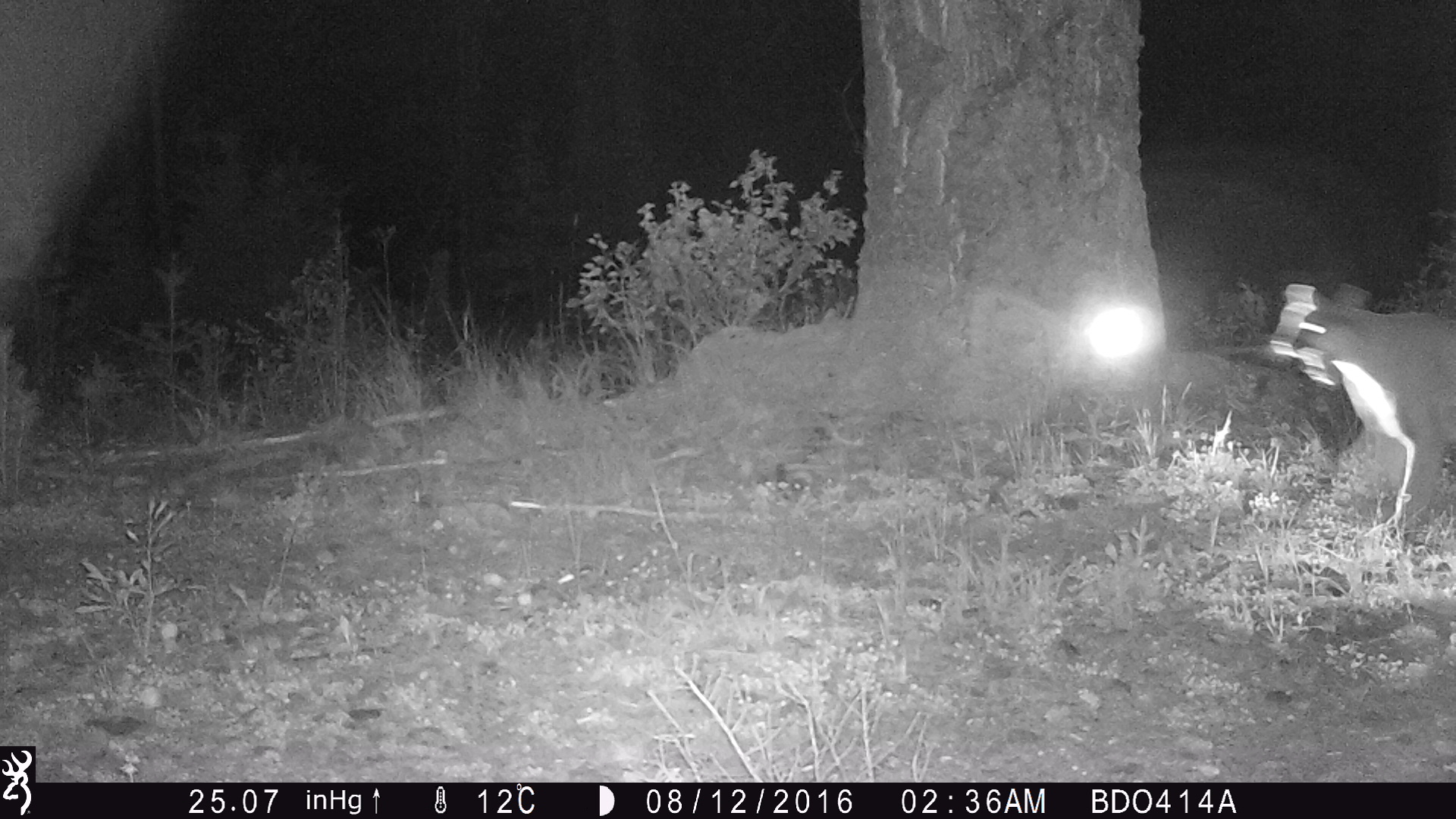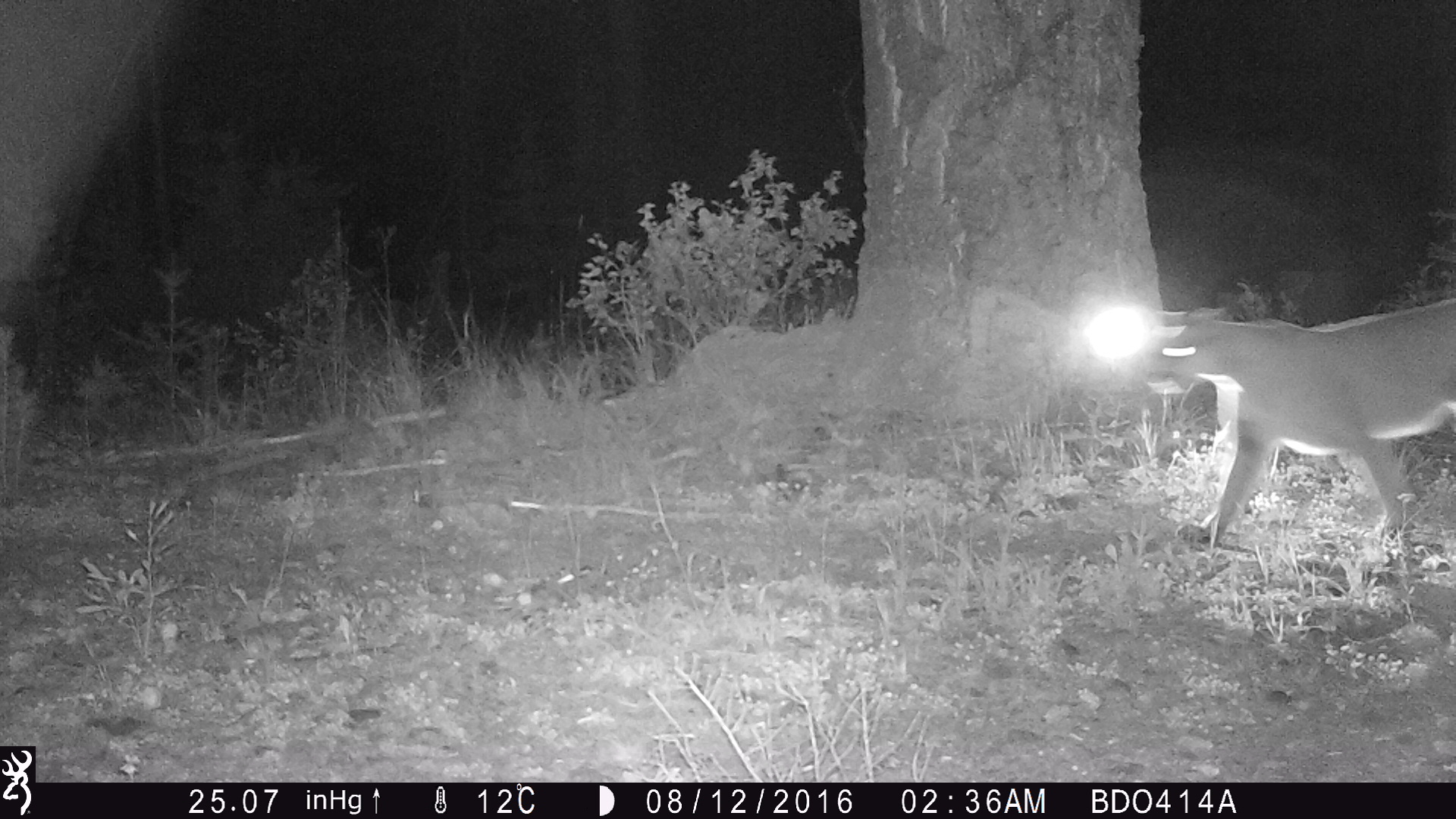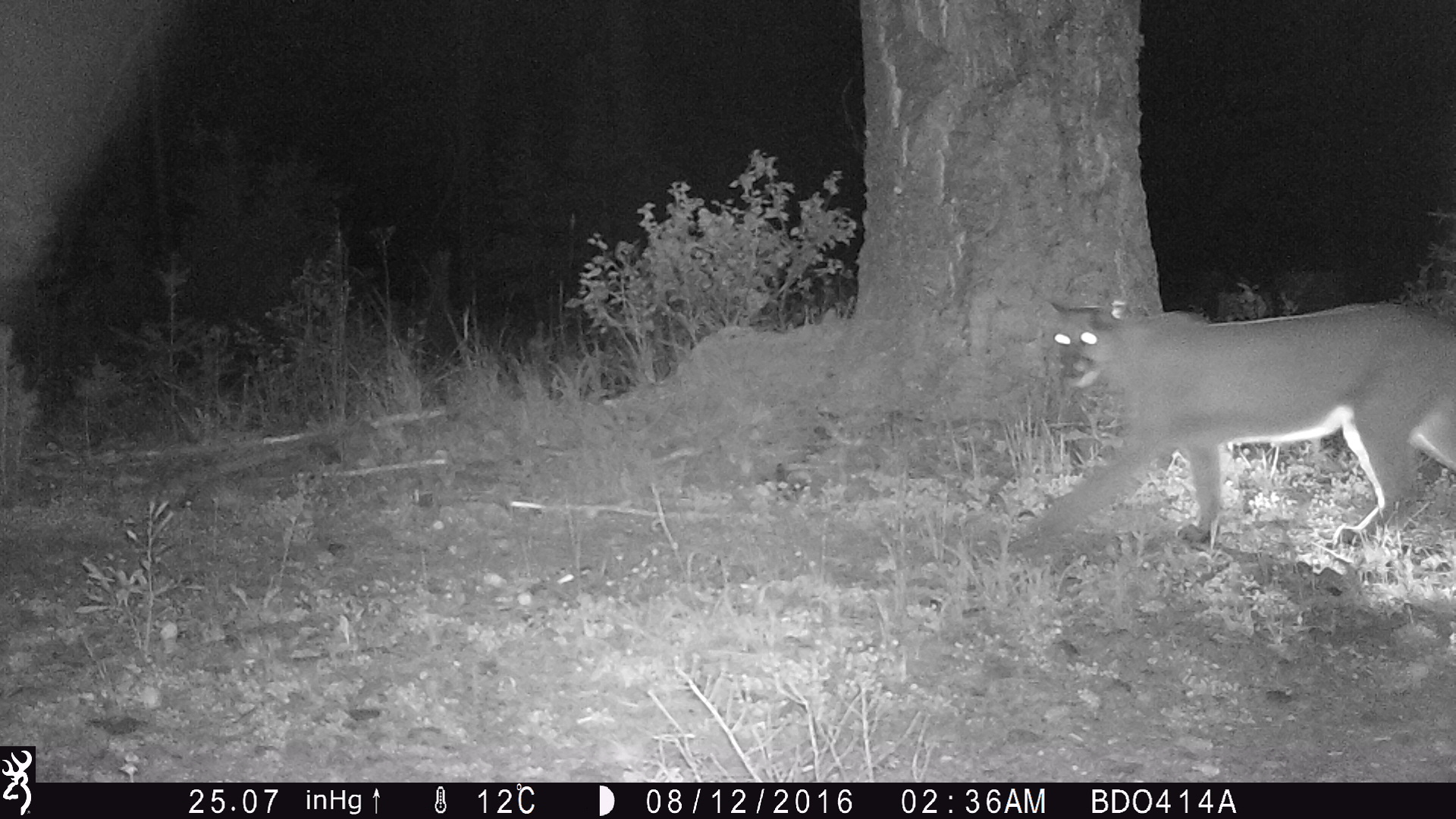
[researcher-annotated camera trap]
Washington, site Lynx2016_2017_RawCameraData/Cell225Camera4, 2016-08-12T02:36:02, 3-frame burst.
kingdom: Animalia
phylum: Chordata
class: Mammalia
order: Carnivora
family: Felidae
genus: Puma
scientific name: Puma concolor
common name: mountain lion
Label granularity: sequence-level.